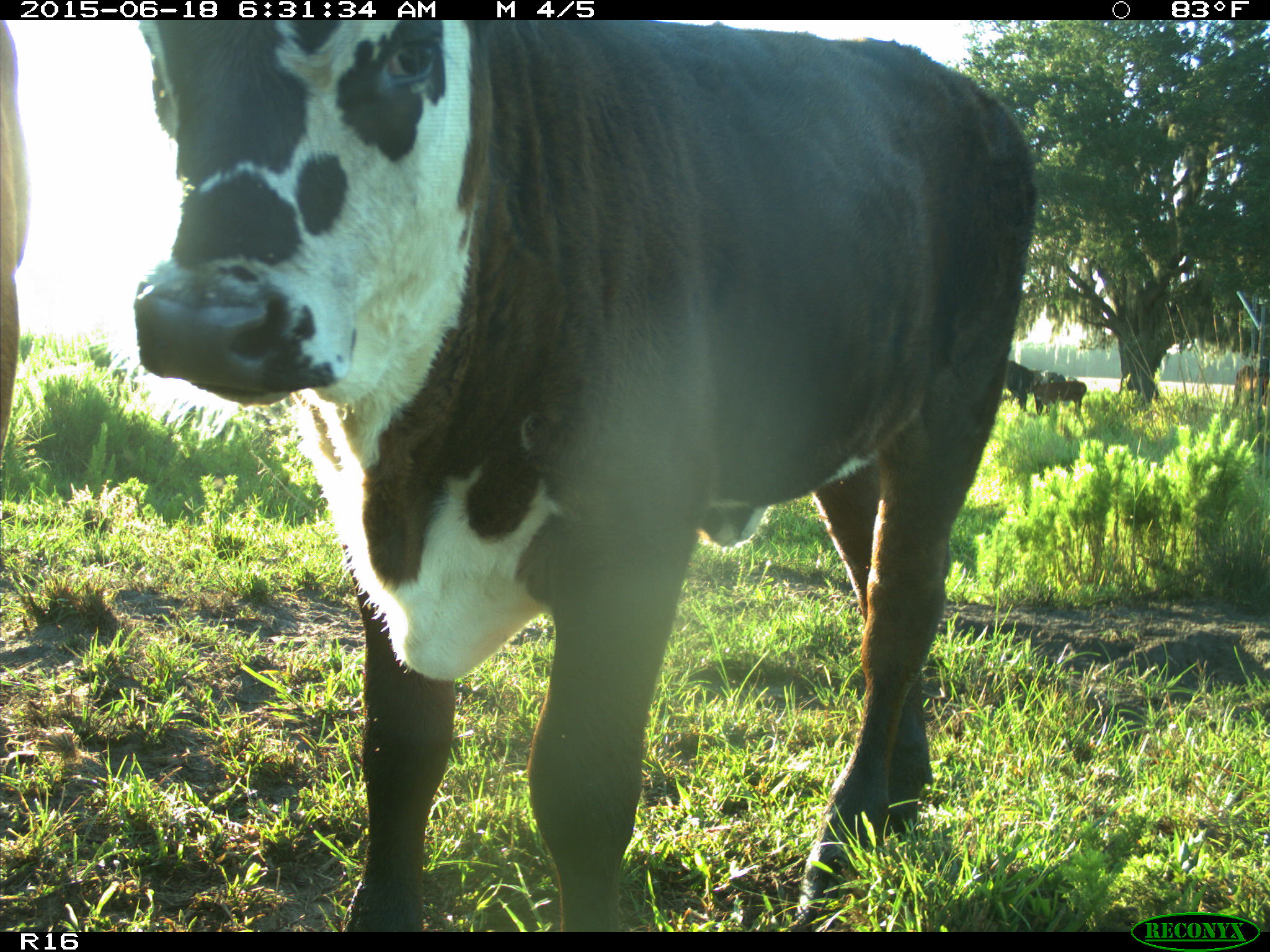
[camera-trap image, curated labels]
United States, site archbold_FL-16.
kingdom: Animalia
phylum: Chordata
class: Mammalia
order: Artiodactyla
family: Bovidae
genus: Bos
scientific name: Bos taurus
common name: domestic cow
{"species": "Bos taurus (domestic cow)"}